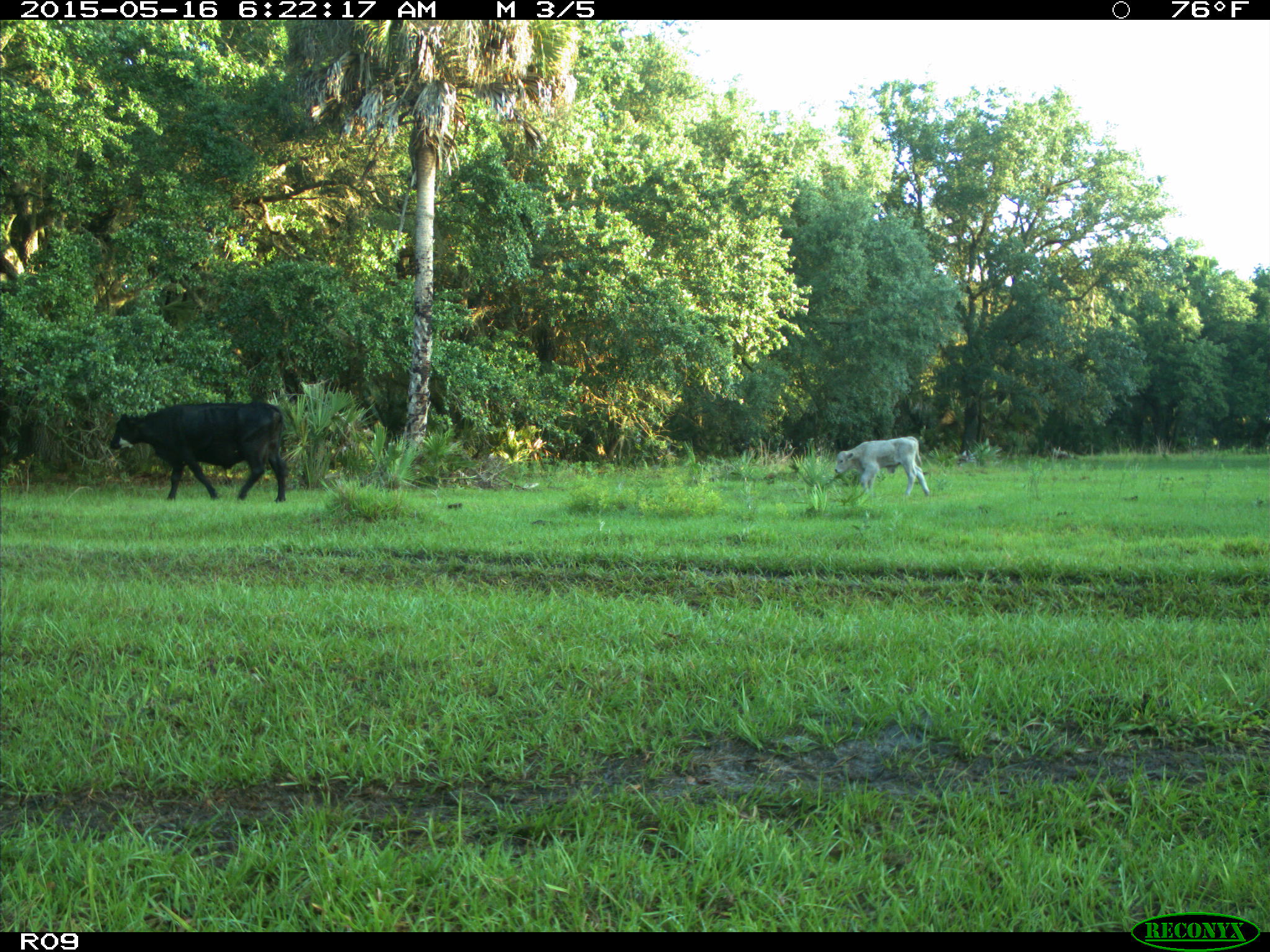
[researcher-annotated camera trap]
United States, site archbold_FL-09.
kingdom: Animalia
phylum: Chordata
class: Mammalia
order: Artiodactyla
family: Bovidae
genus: Bos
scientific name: Bos taurus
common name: domestic cow